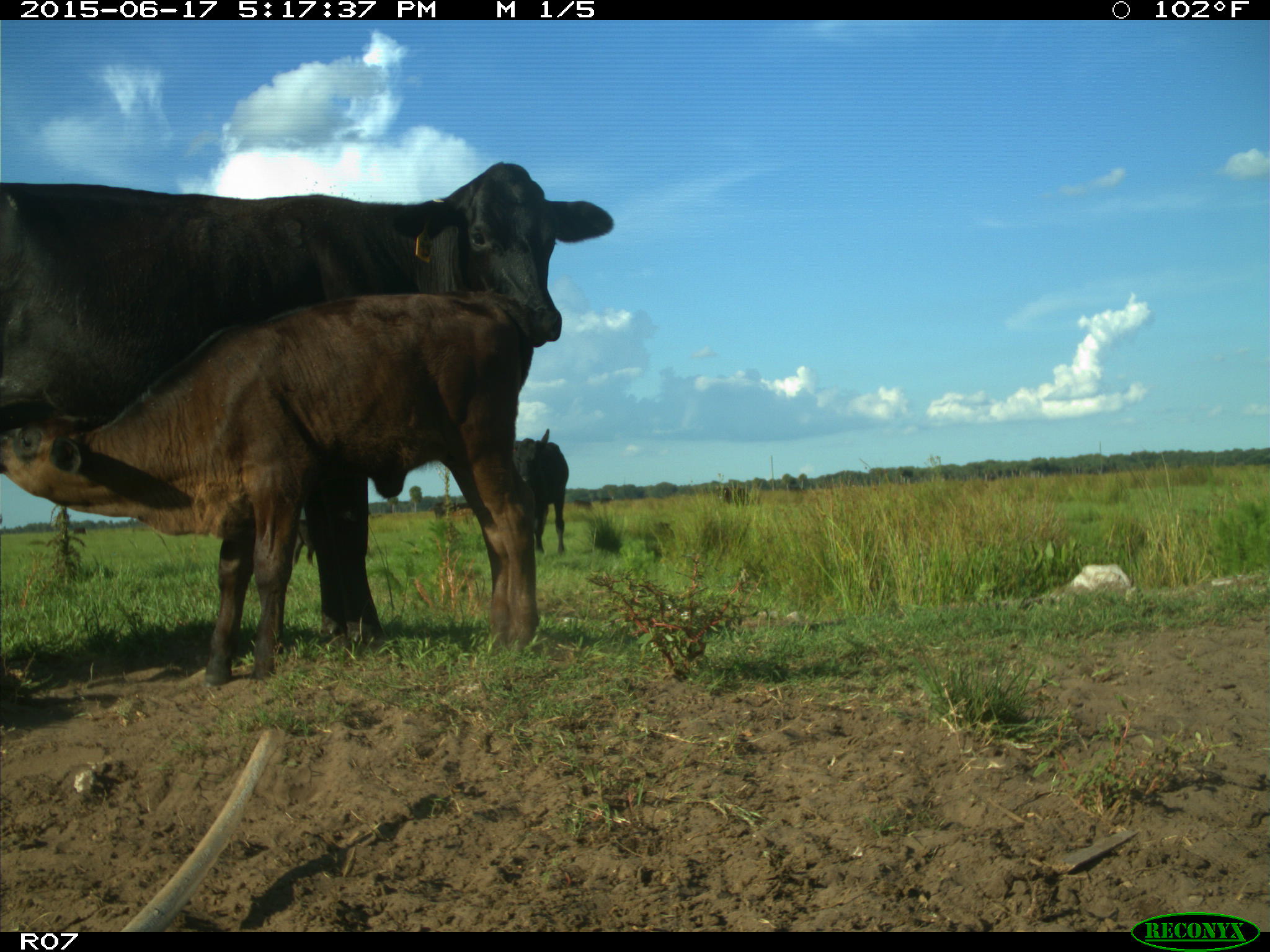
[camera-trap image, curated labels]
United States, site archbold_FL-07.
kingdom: Animalia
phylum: Chordata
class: Mammalia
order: Artiodactyla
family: Bovidae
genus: Bos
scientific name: Bos taurus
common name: domestic cow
Bos taurus (domestic cow).